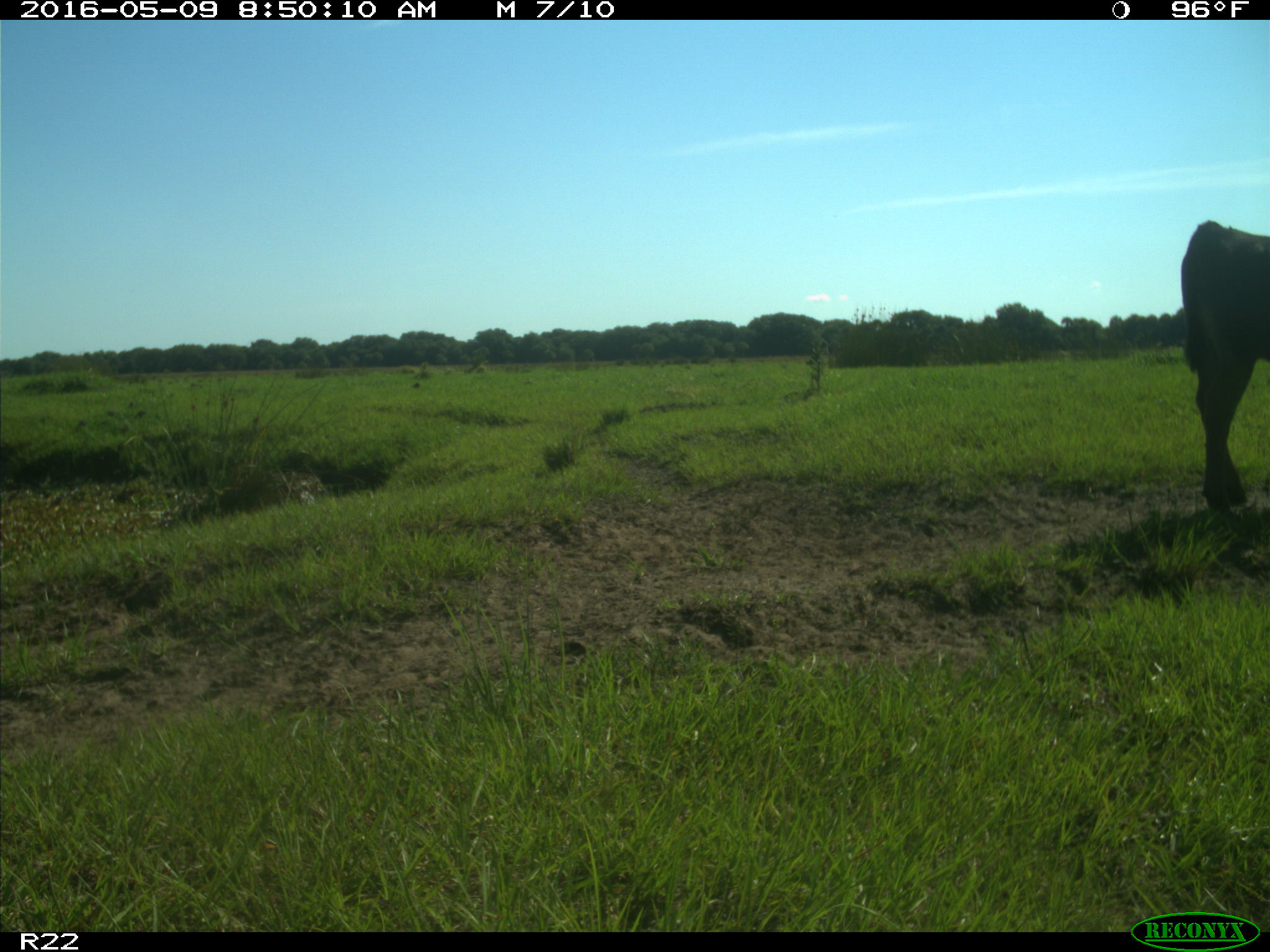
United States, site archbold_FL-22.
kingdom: Animalia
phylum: Chordata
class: Mammalia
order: Artiodactyla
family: Bovidae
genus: Bos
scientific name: Bos taurus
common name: domestic cow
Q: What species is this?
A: Bos taurus (domestic cow).